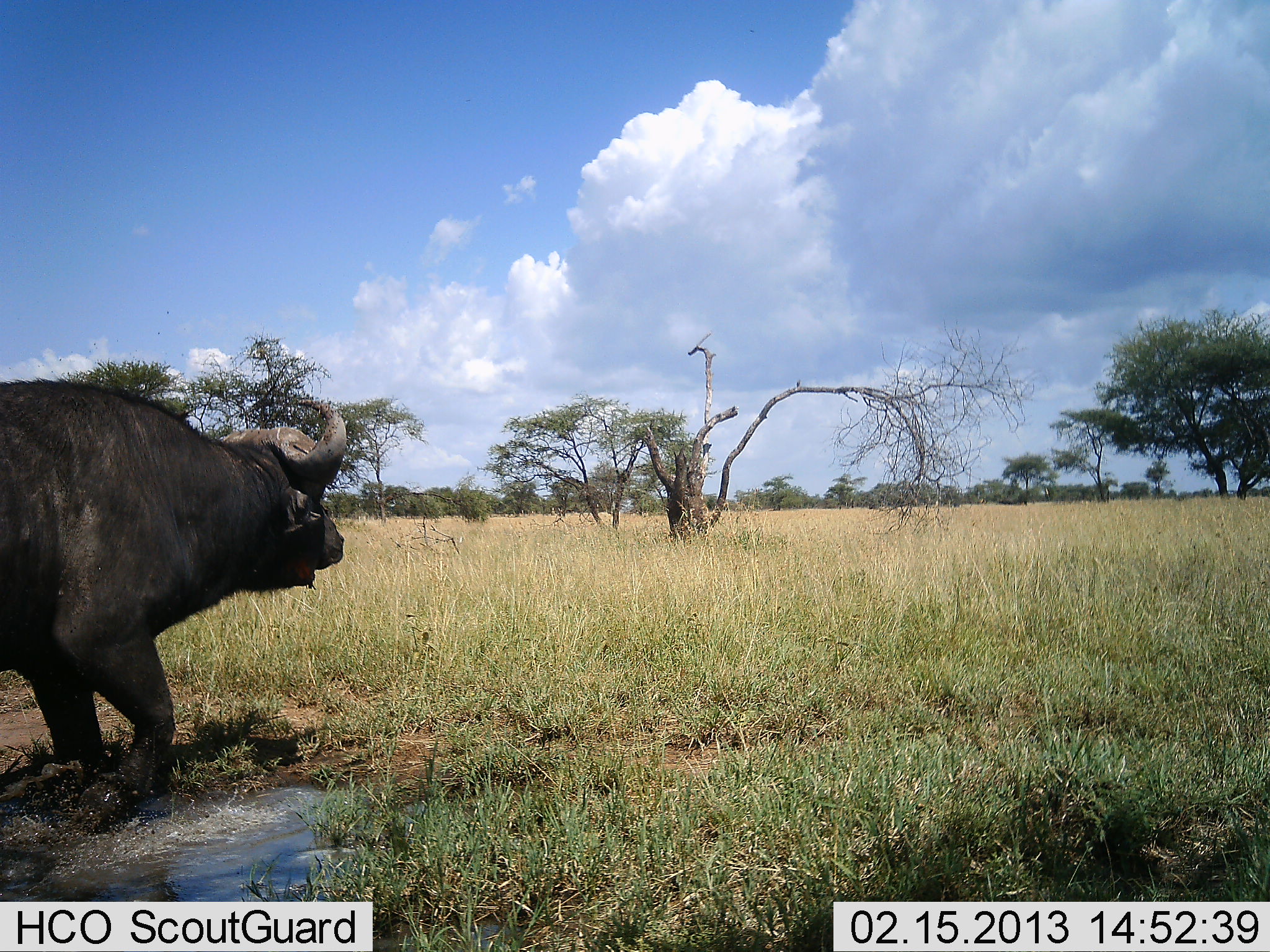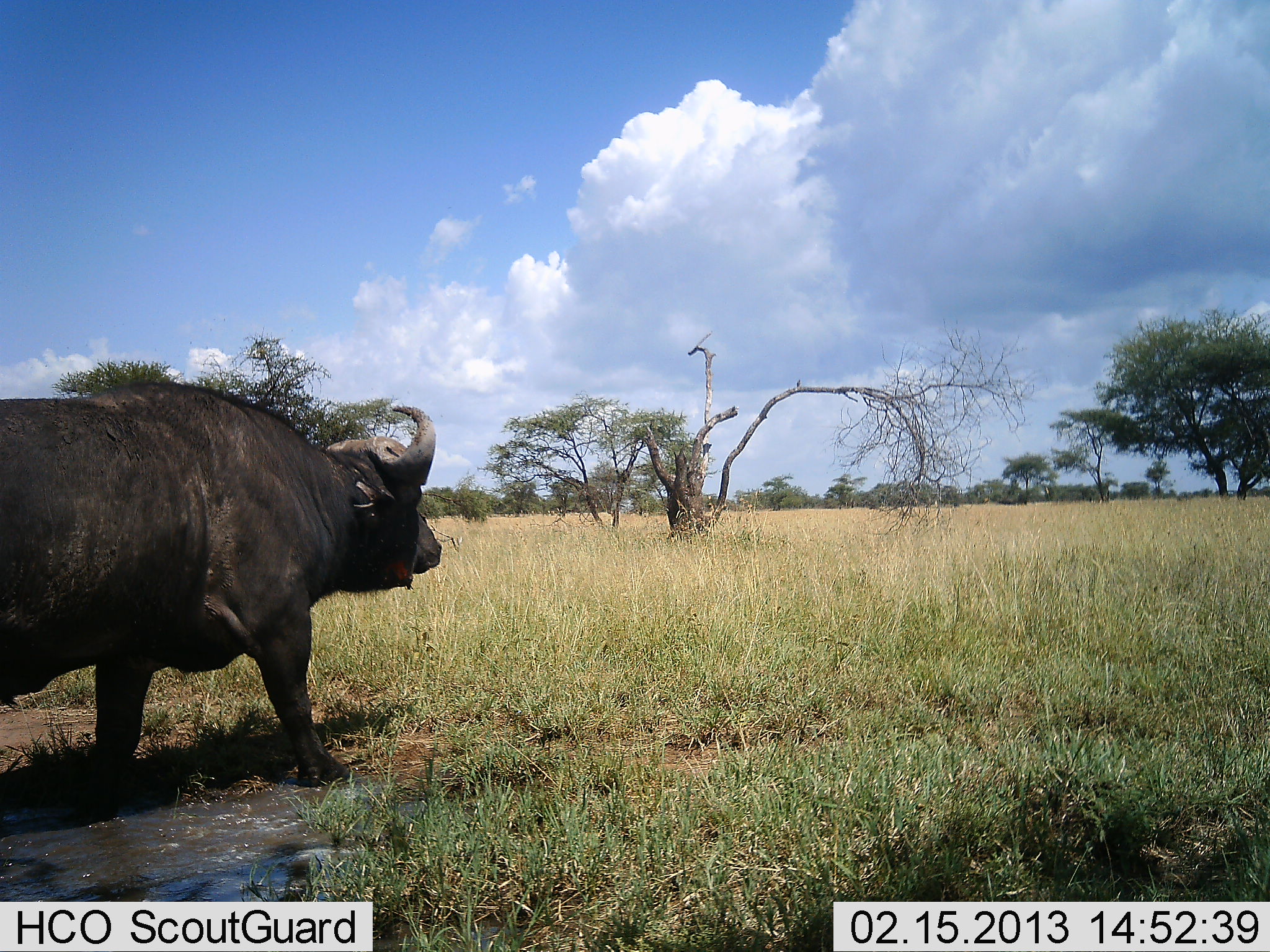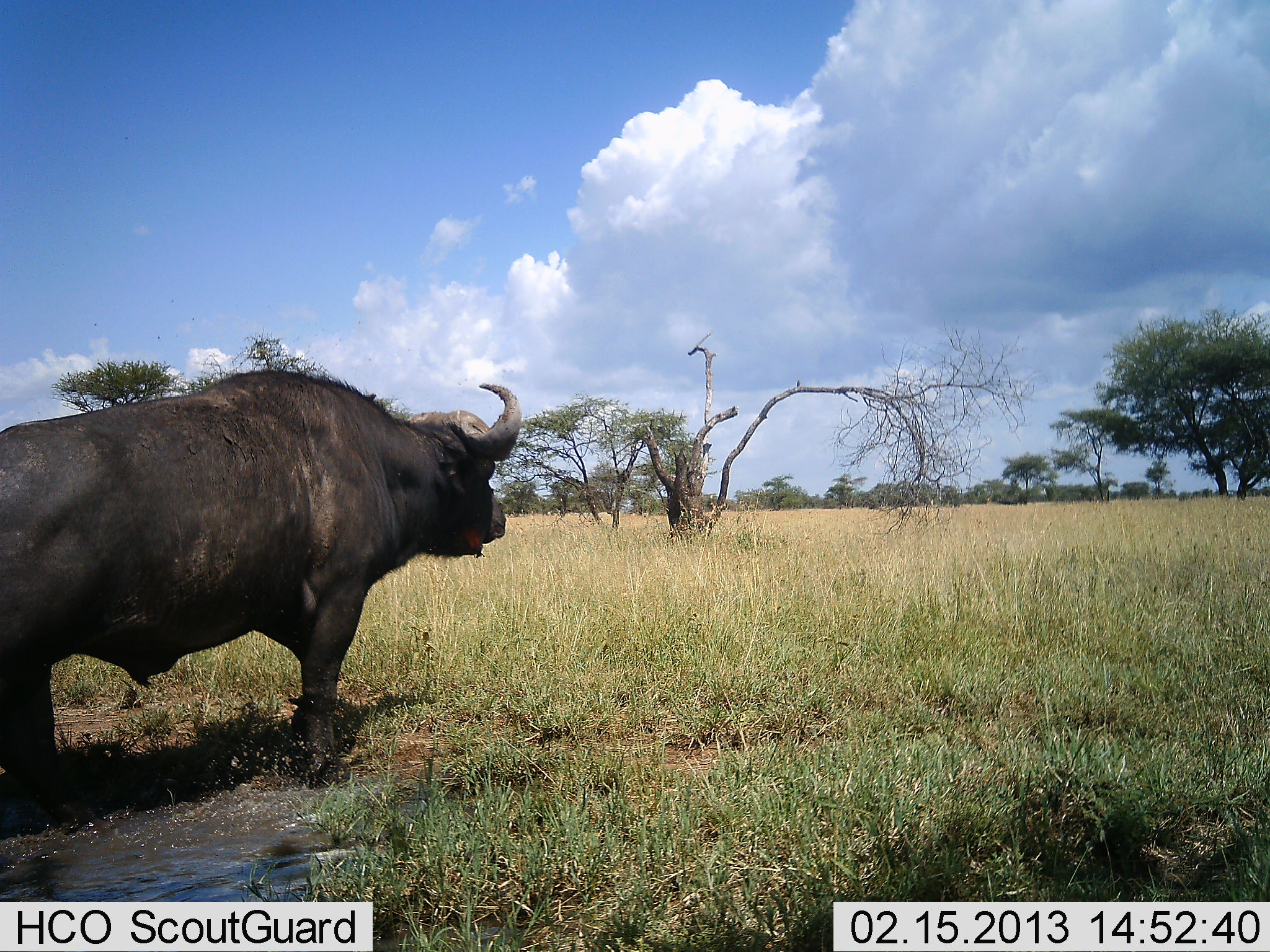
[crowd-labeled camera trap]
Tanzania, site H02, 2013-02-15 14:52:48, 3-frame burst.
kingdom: Animalia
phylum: Chordata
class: Mammalia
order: Artiodactyla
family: Bovidae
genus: Syncerus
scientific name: Syncerus caffer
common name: cape buffalo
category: buffalo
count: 1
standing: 3%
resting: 0%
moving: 97%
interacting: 0%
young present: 0%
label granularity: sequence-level